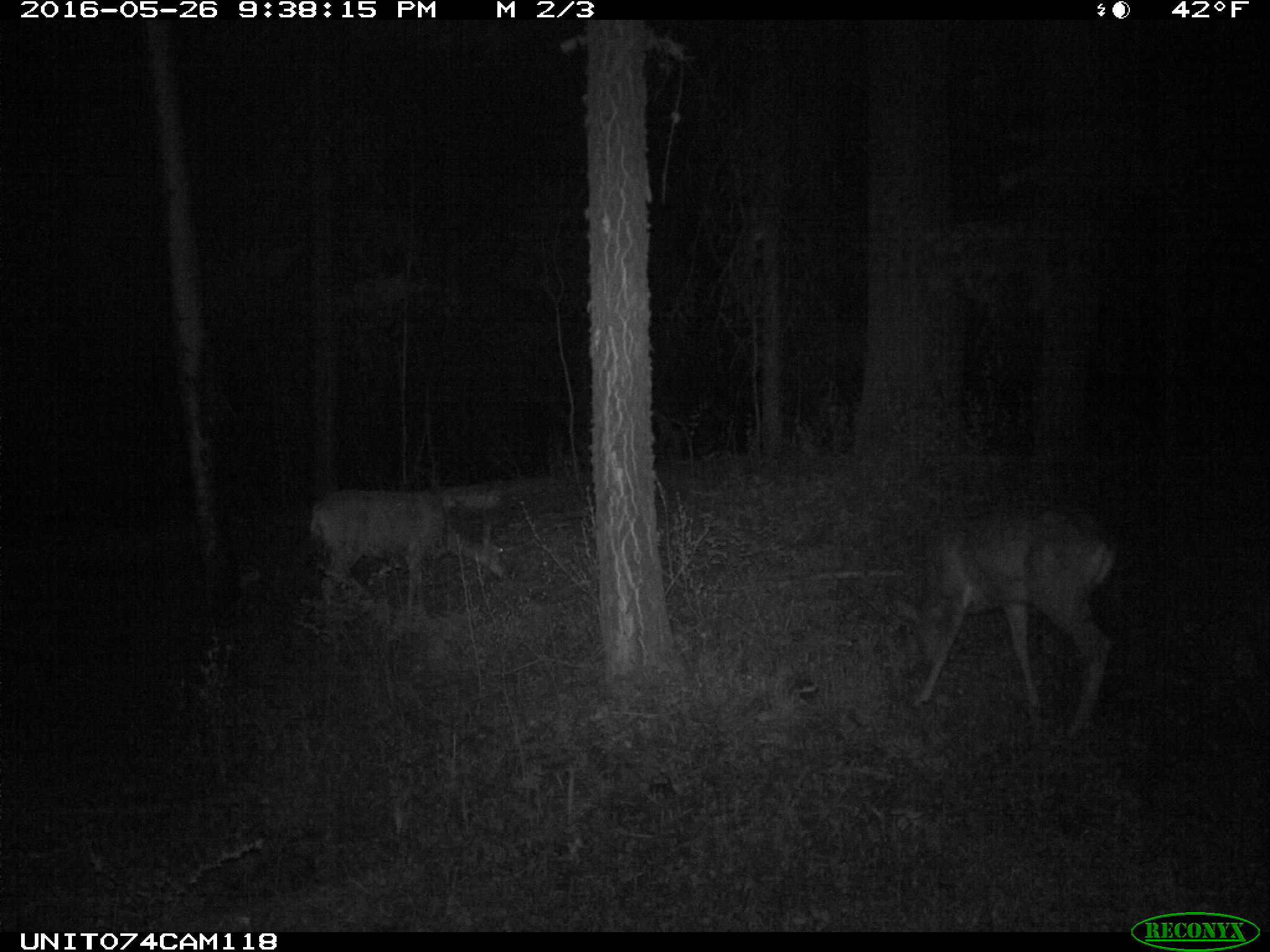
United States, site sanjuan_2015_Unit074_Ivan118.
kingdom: Animalia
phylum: Chordata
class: Mammalia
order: Artiodactyla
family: Cervidae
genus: Odocoileus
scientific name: Odocoileus hemionus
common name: mule deer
Odocoileus hemionus (mule deer).